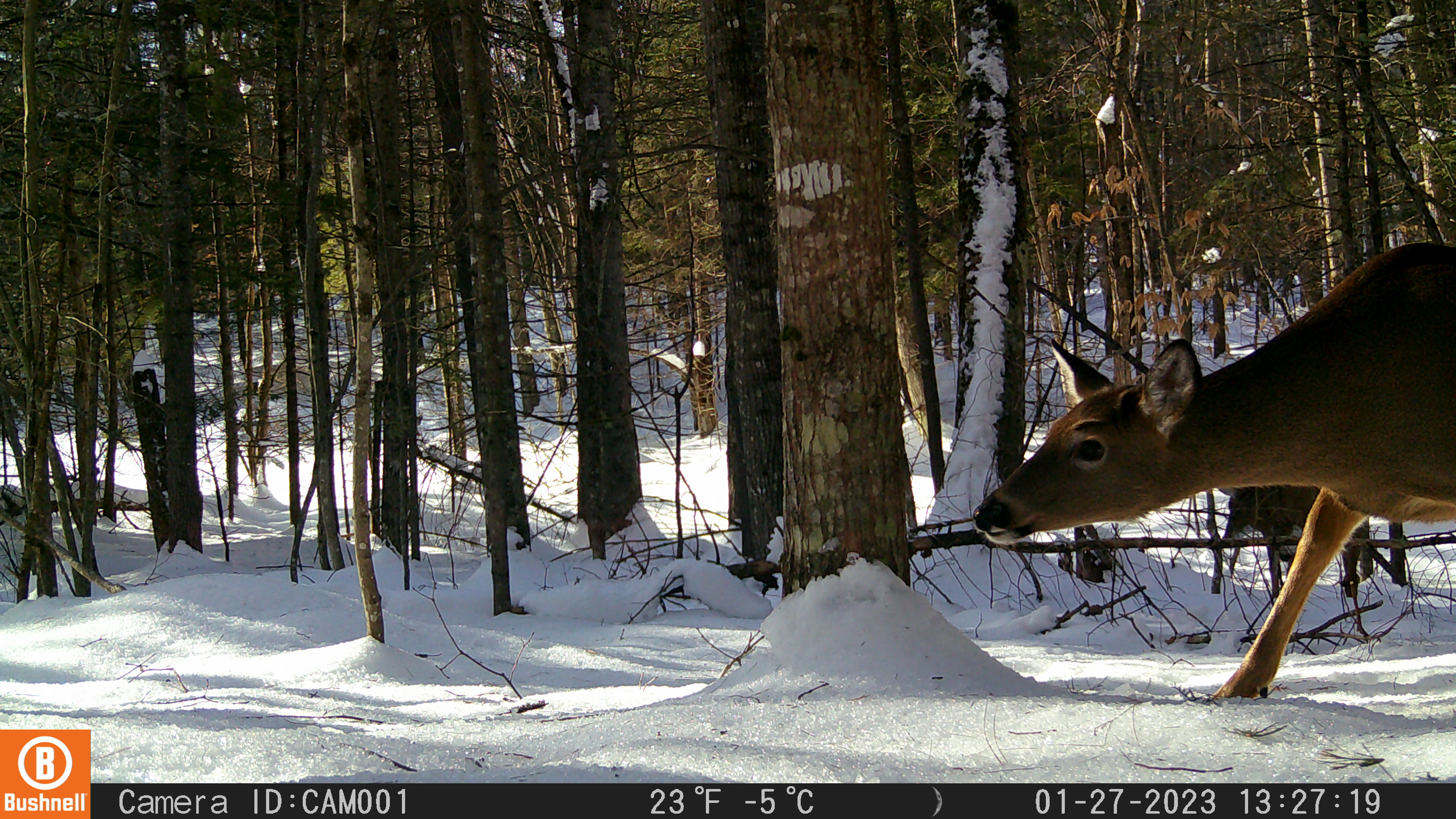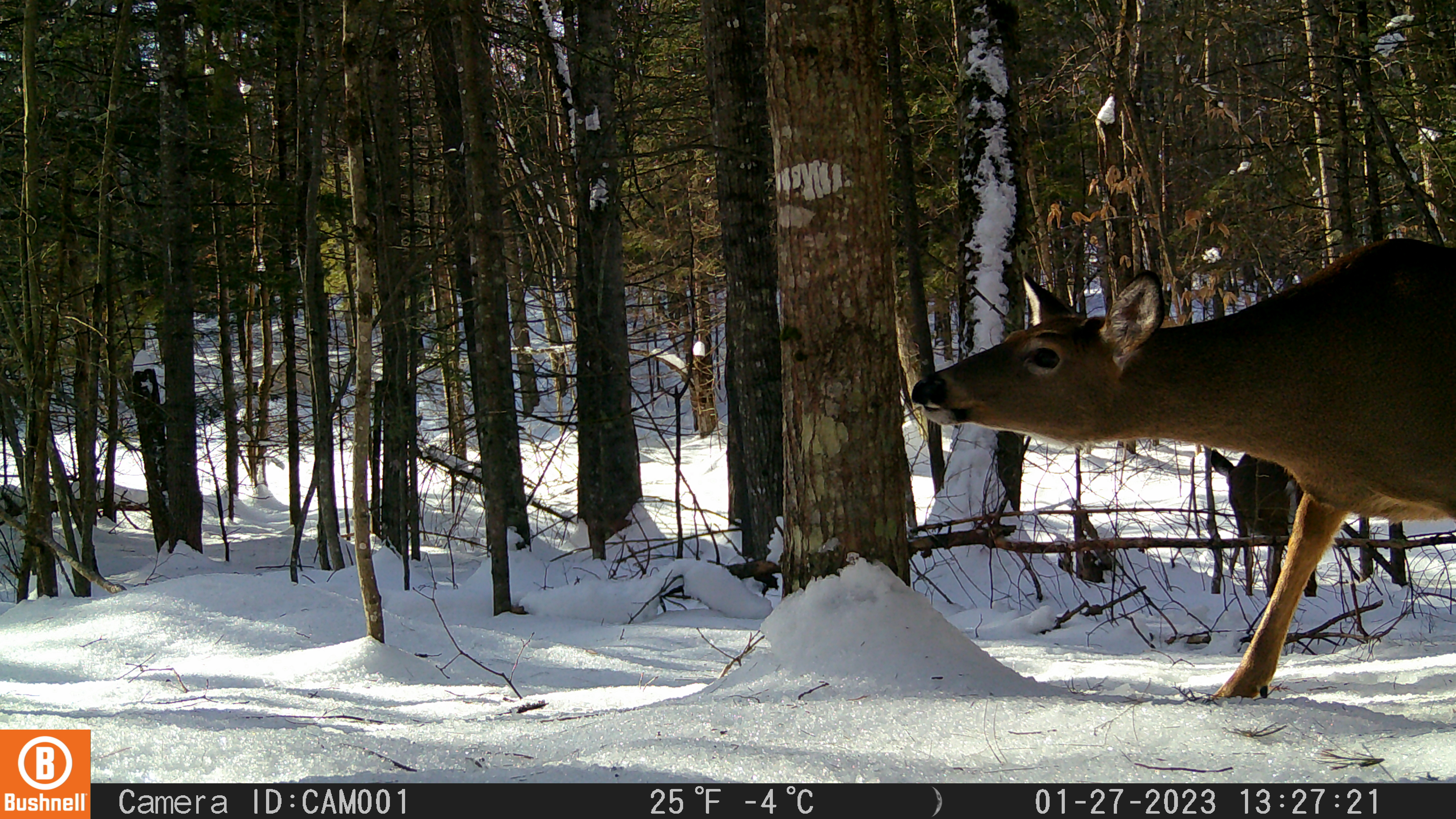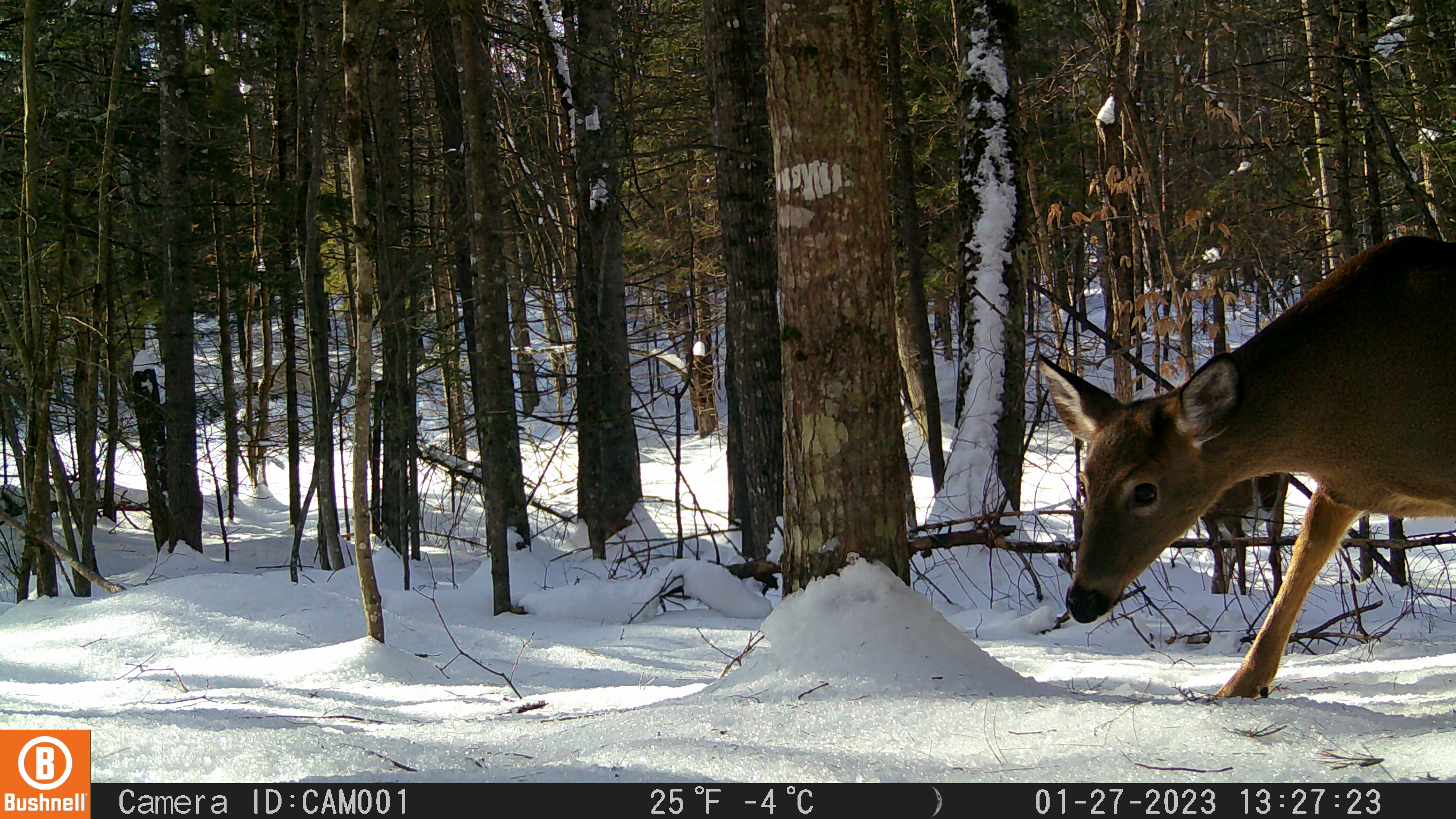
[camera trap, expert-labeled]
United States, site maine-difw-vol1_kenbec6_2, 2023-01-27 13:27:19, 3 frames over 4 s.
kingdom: Animalia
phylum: Chordata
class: Mammalia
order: Artiodactyla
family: Cervidae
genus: Odocoileus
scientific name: Odocoileus virginianus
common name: white-tailed deer